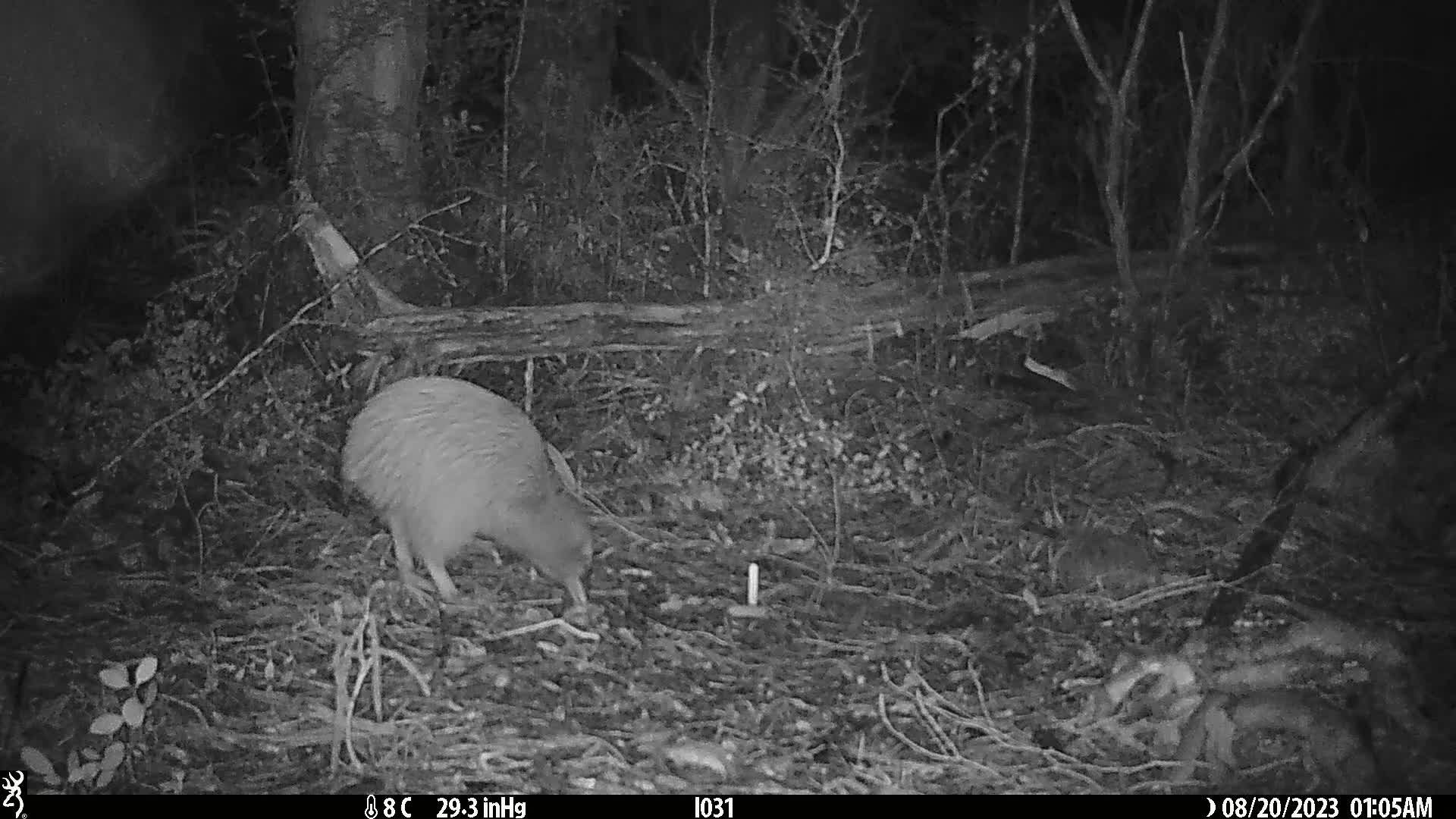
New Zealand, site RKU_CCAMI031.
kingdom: Animalia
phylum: Chordata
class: Aves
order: Apterygiformes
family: Apterygidae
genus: Apteryx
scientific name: Apteryx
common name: kiwi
Kiwi (Apteryx).